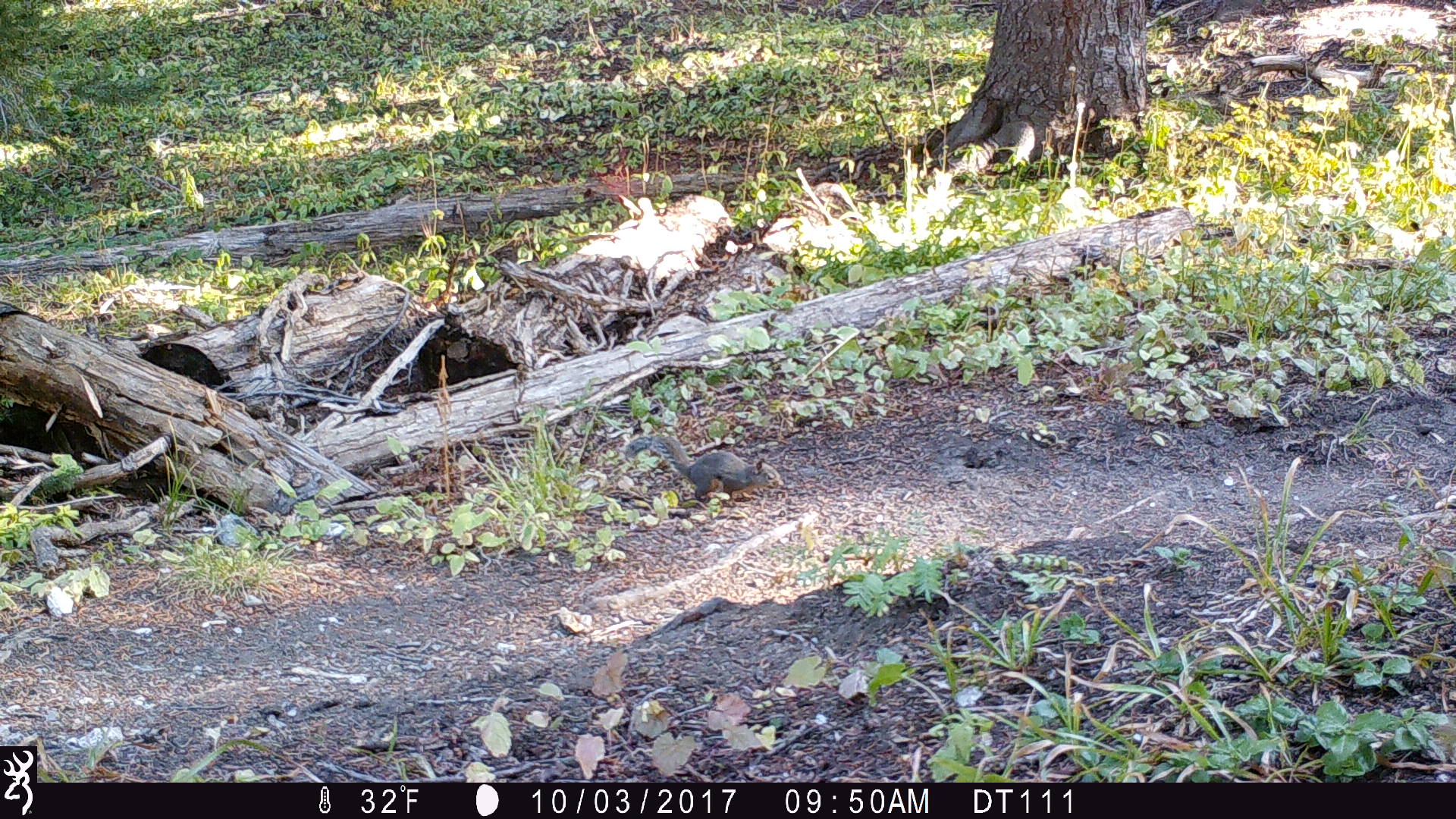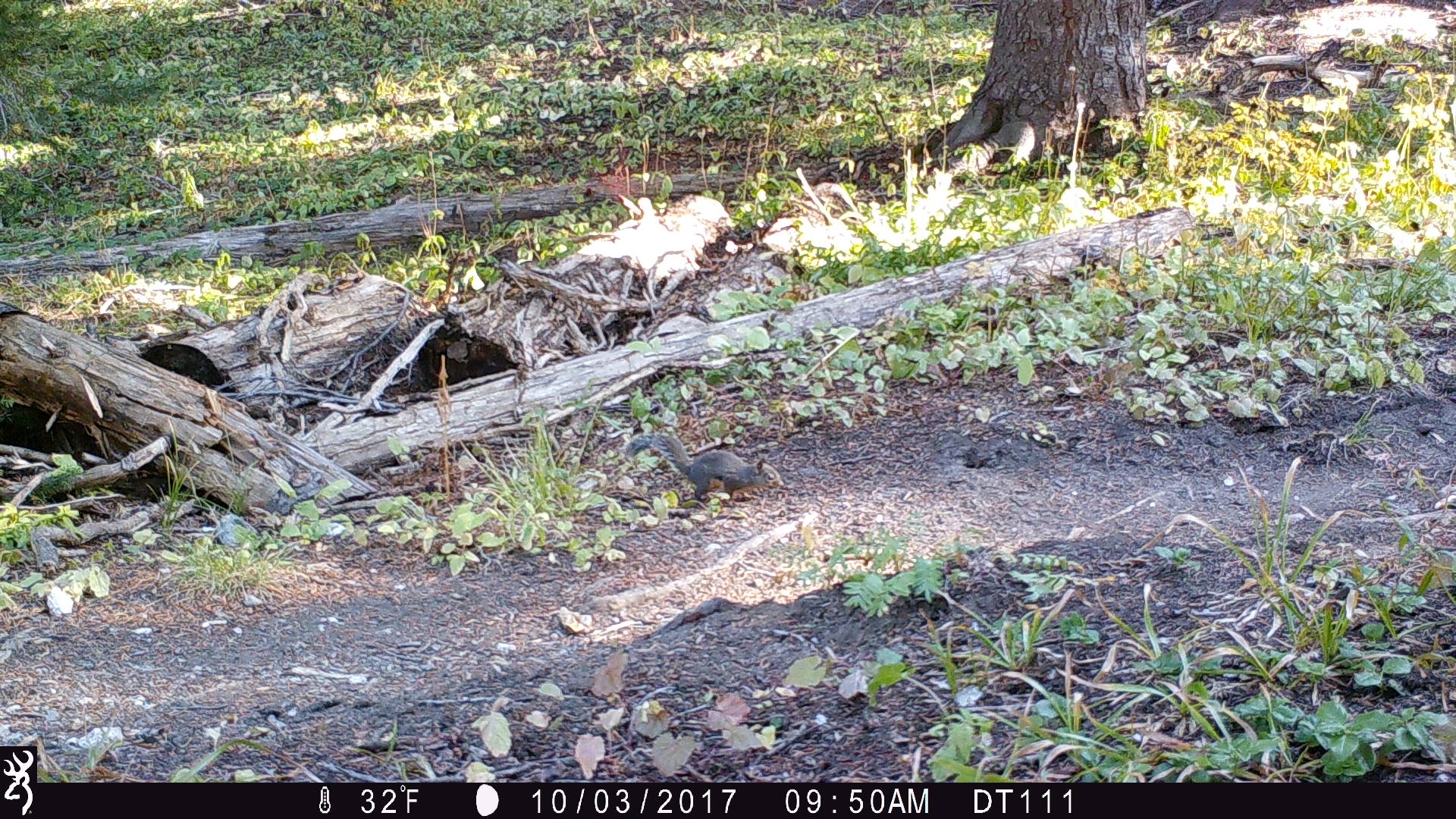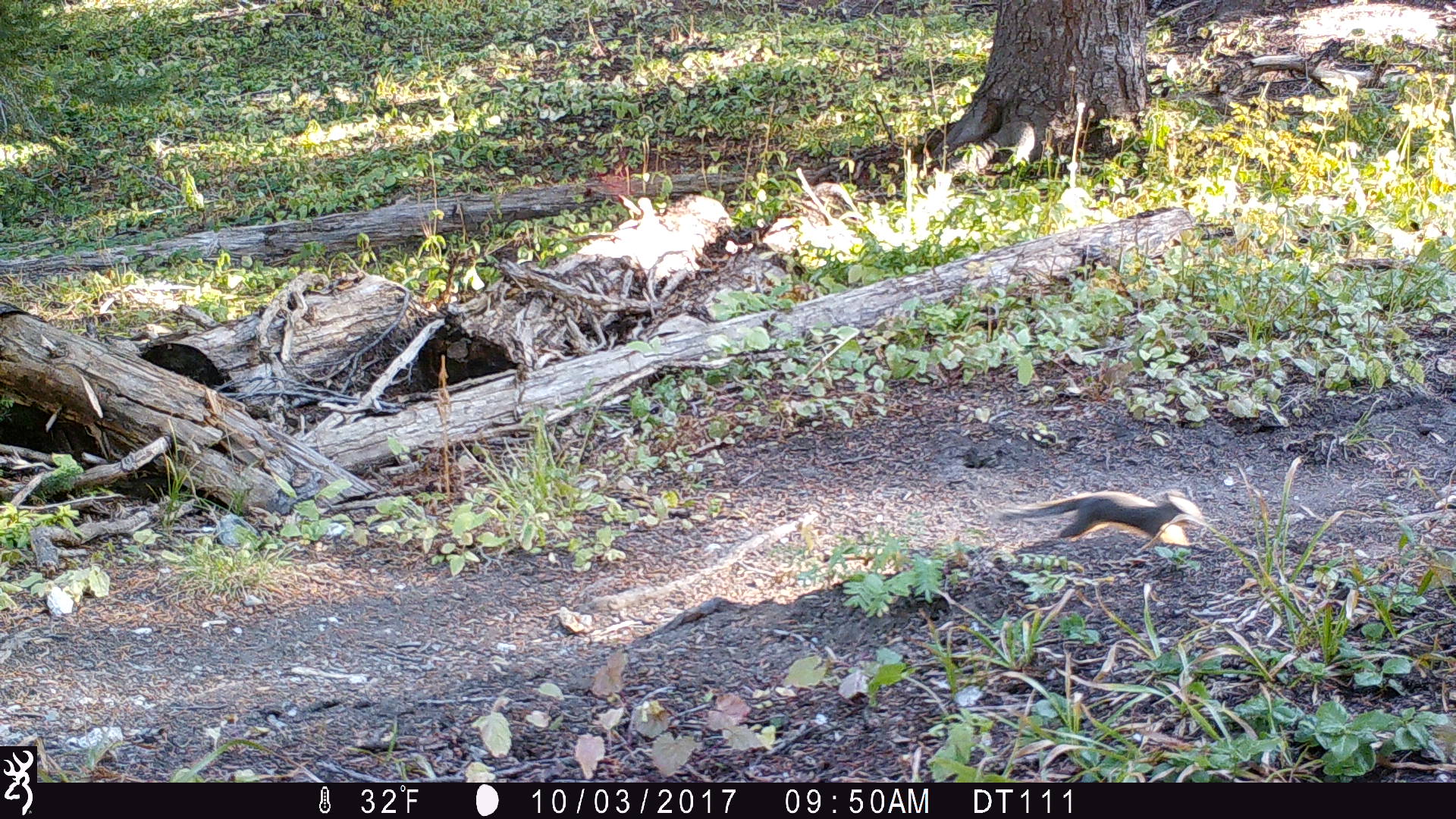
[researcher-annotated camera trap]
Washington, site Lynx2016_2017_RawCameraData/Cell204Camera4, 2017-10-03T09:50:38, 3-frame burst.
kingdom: Animalia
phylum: Chordata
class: Mammalia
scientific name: Mammalia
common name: small mammal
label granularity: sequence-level